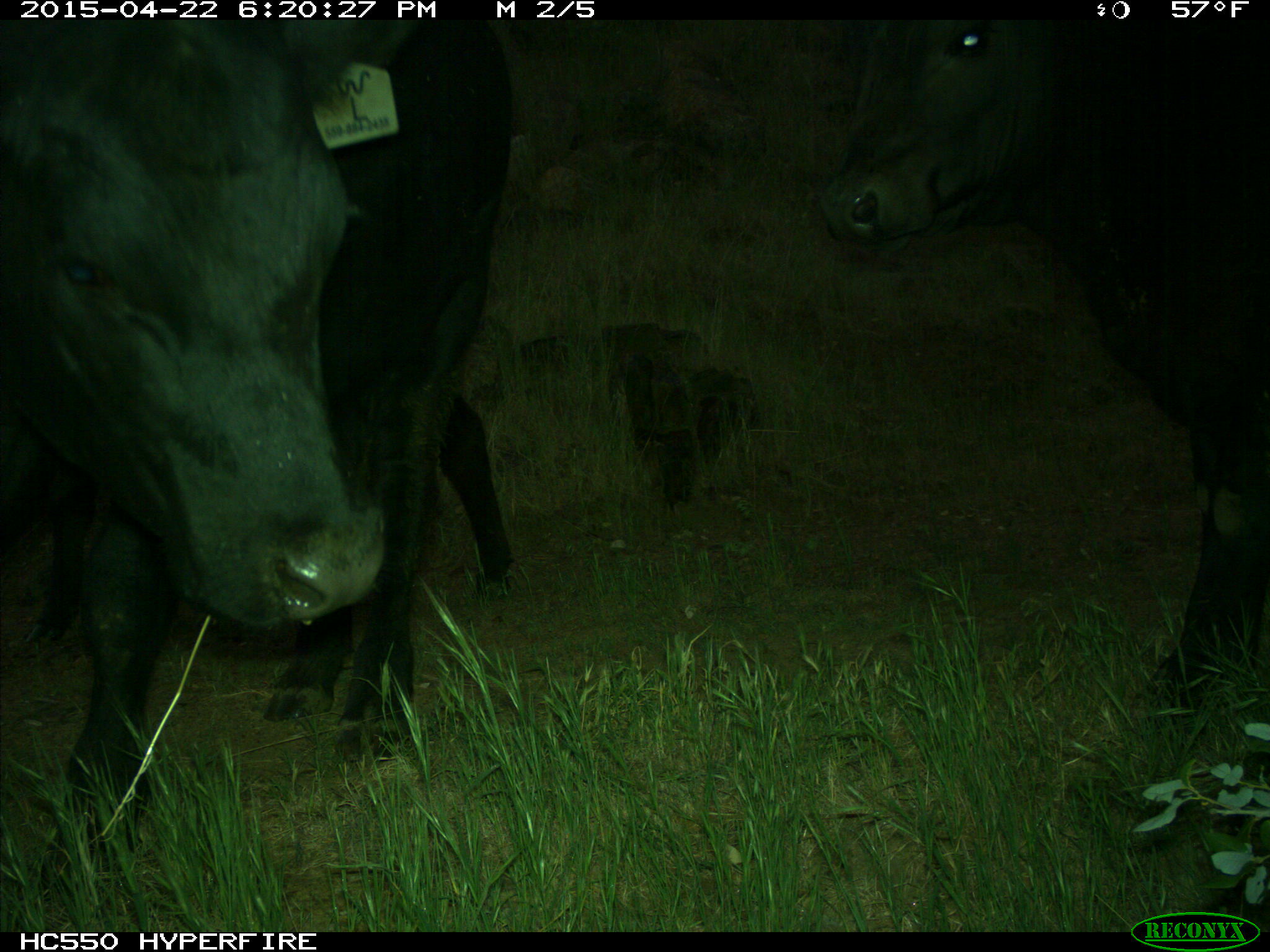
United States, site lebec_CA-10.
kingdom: Animalia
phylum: Chordata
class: Mammalia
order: Artiodactyla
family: Bovidae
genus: Bos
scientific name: Bos taurus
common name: domestic cow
Bos taurus (domestic cow).